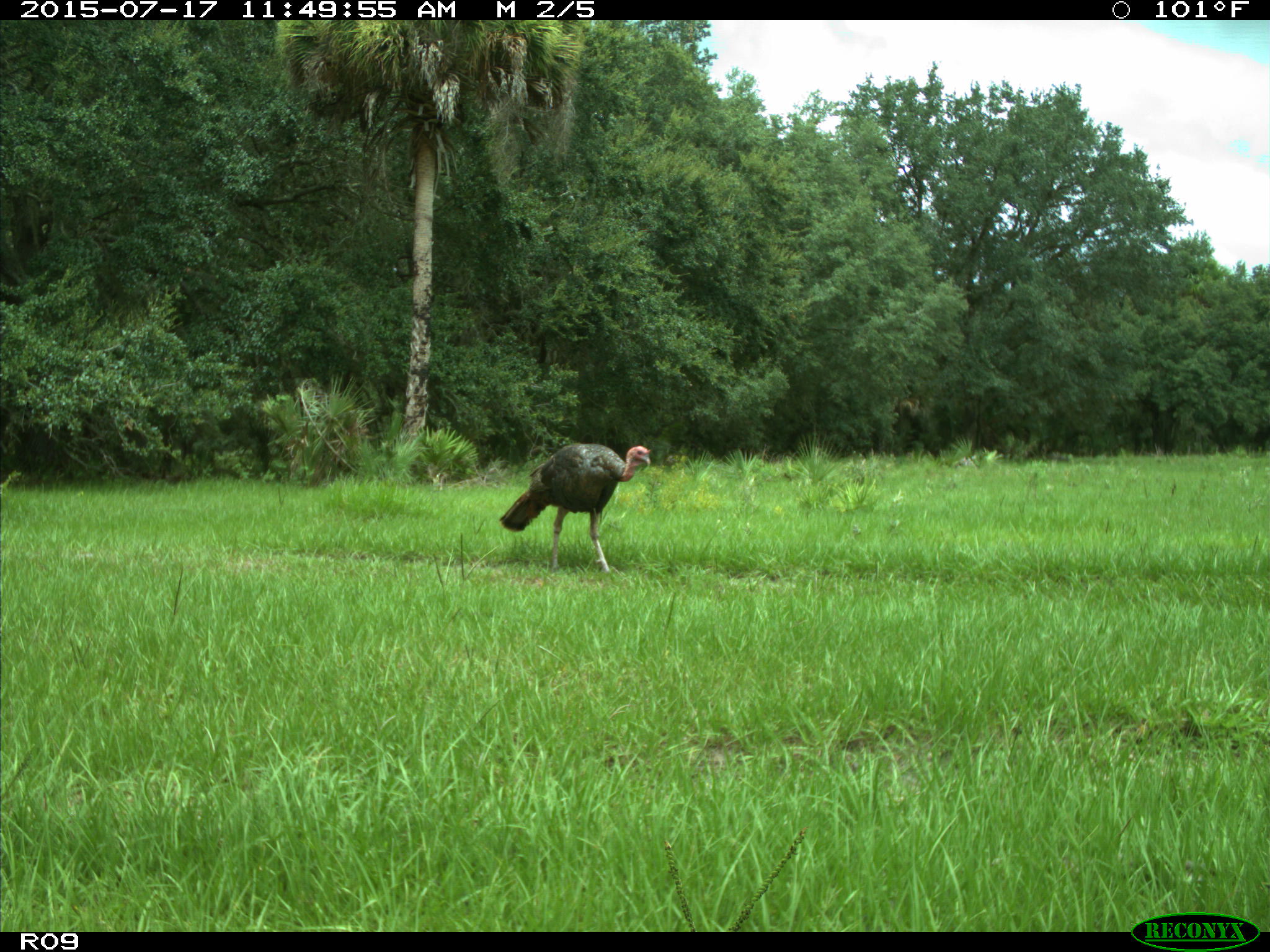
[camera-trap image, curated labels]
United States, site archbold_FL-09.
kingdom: Animalia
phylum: Chordata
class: Aves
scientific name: Aves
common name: birds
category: unidentified bird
Unidentified bird (birds) (Aves).